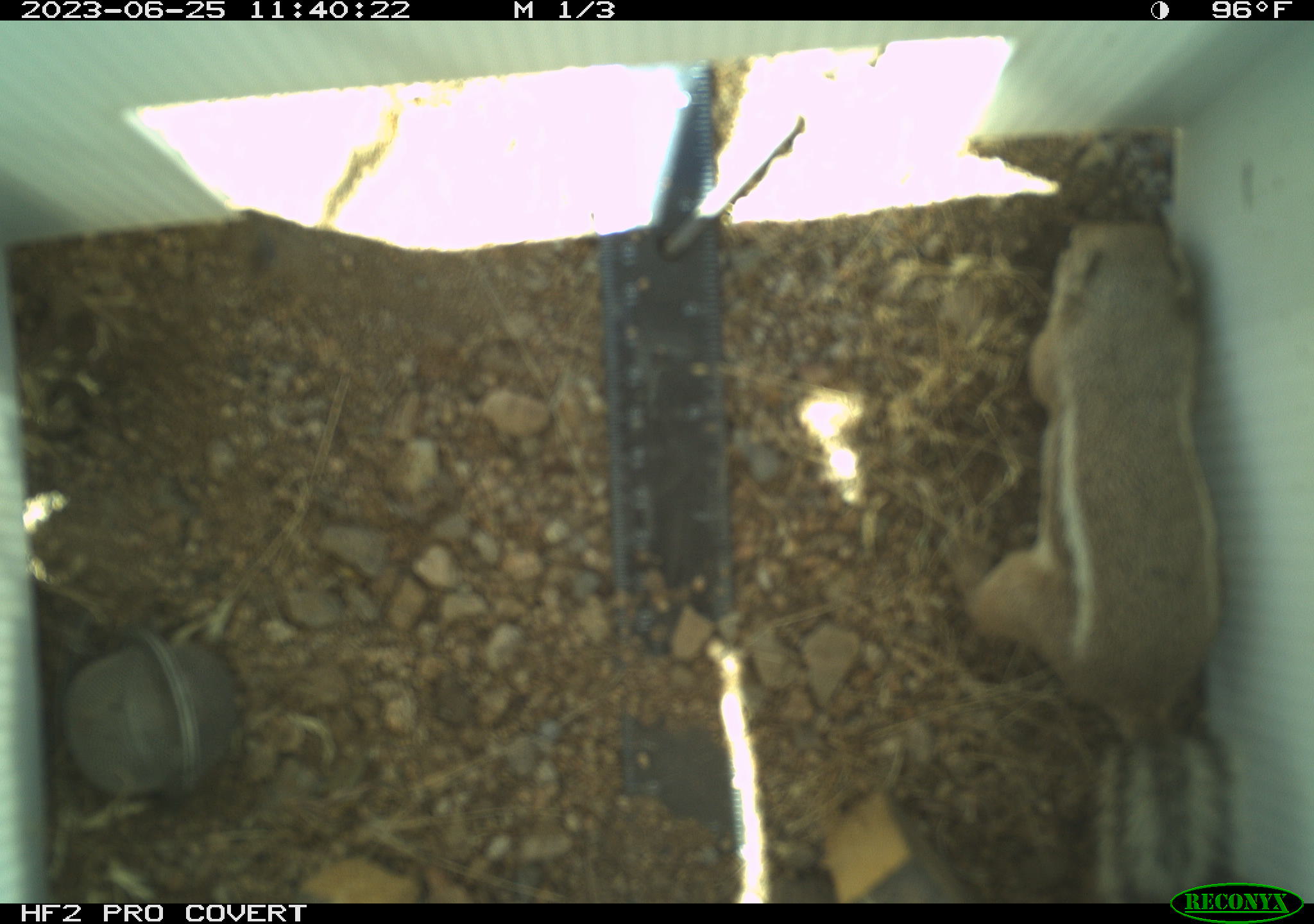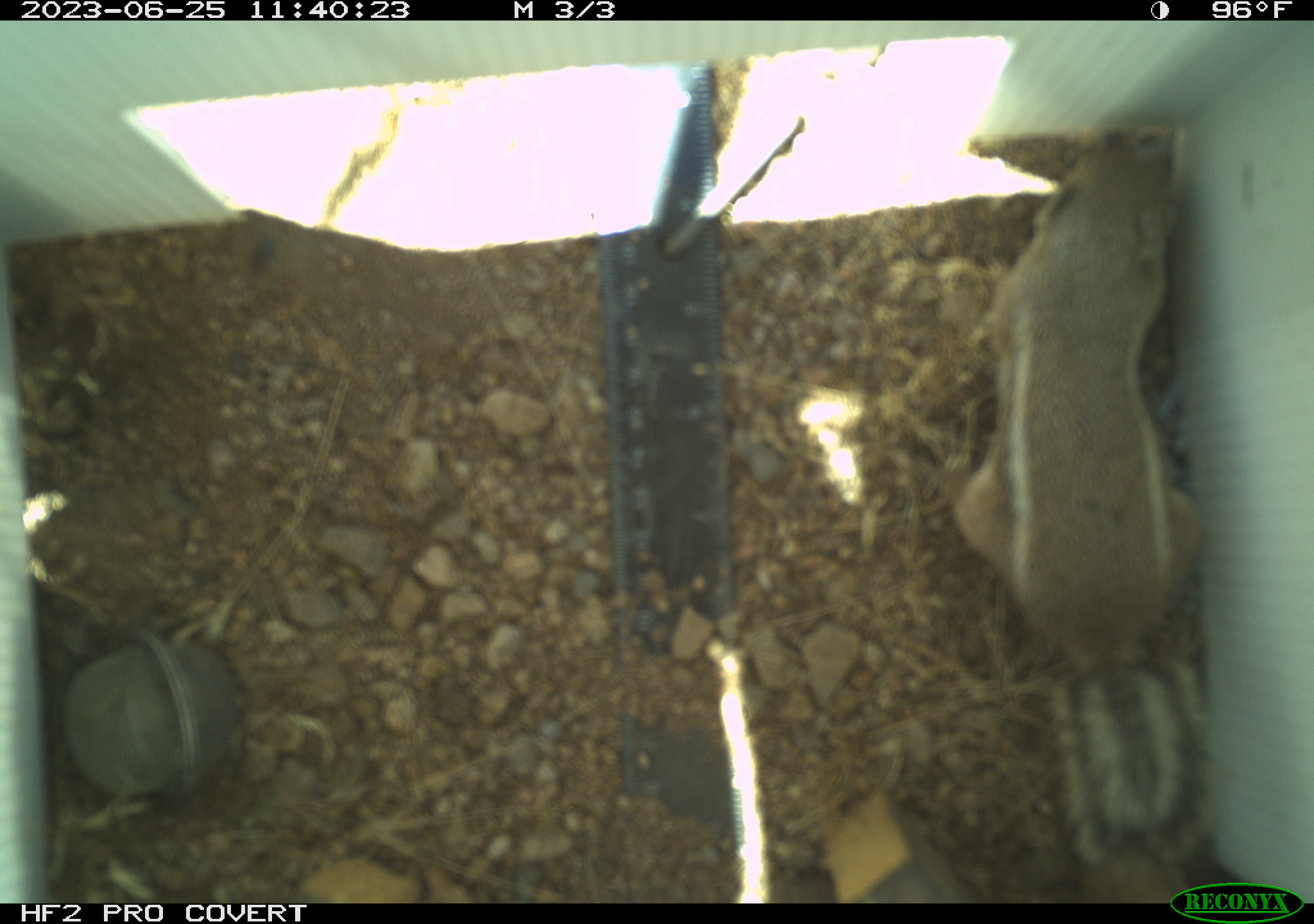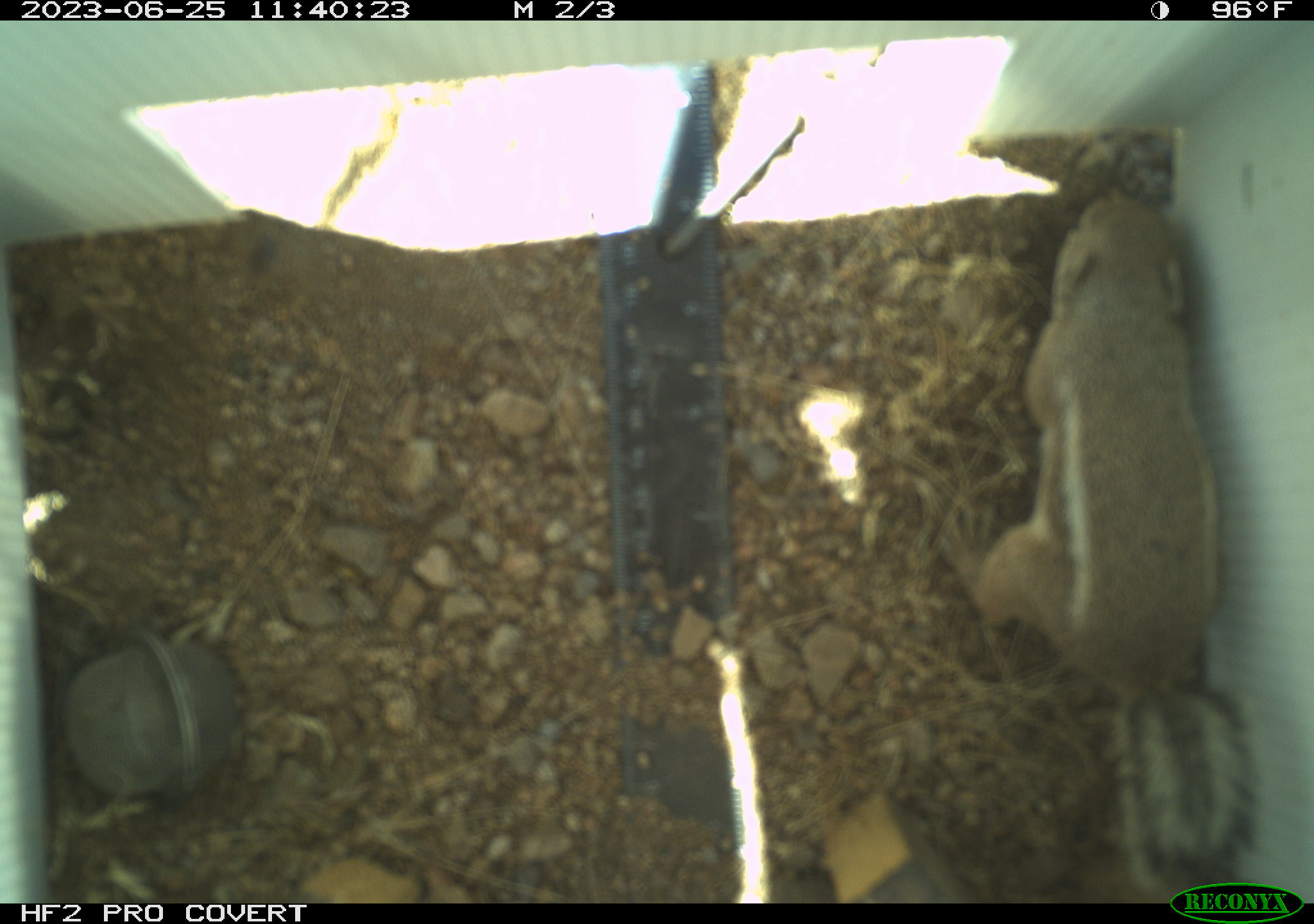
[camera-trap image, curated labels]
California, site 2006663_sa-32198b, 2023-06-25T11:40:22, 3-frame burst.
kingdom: Animalia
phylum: Chordata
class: Mammalia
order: Rodentia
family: Sciuridae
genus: Ammospermophilus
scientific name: Ammospermophilus leucurus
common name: white-tailed antelope squirrel